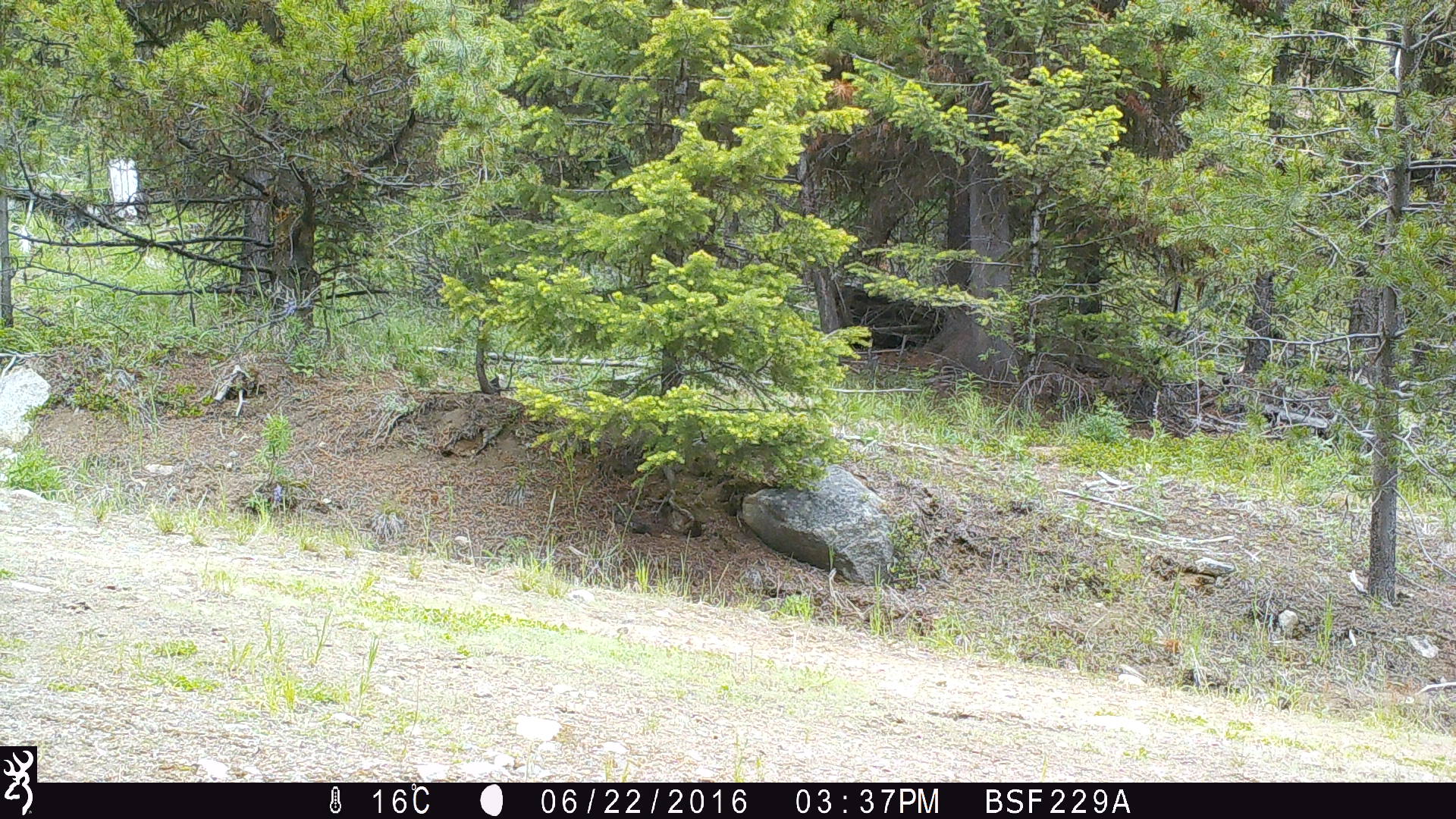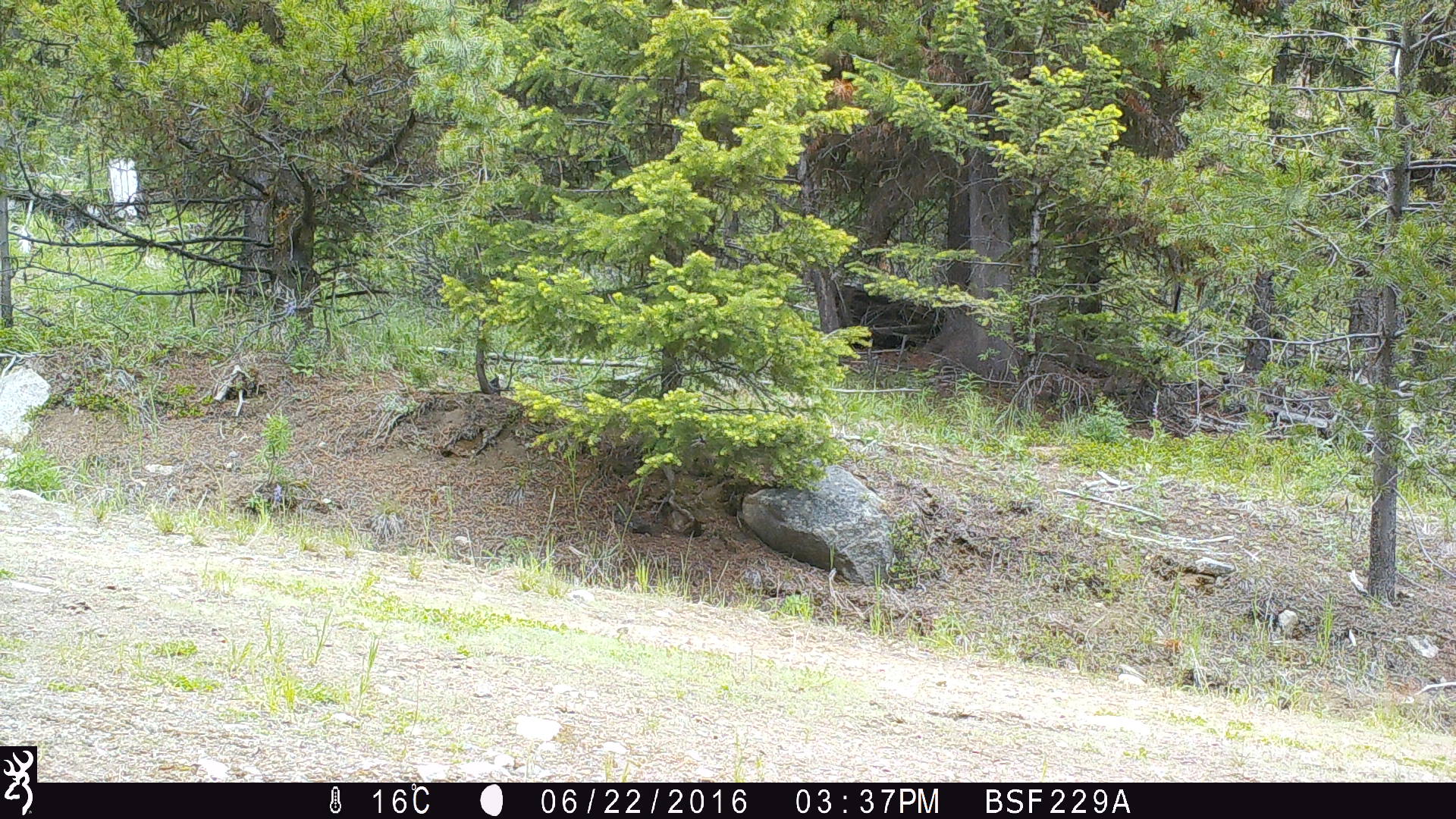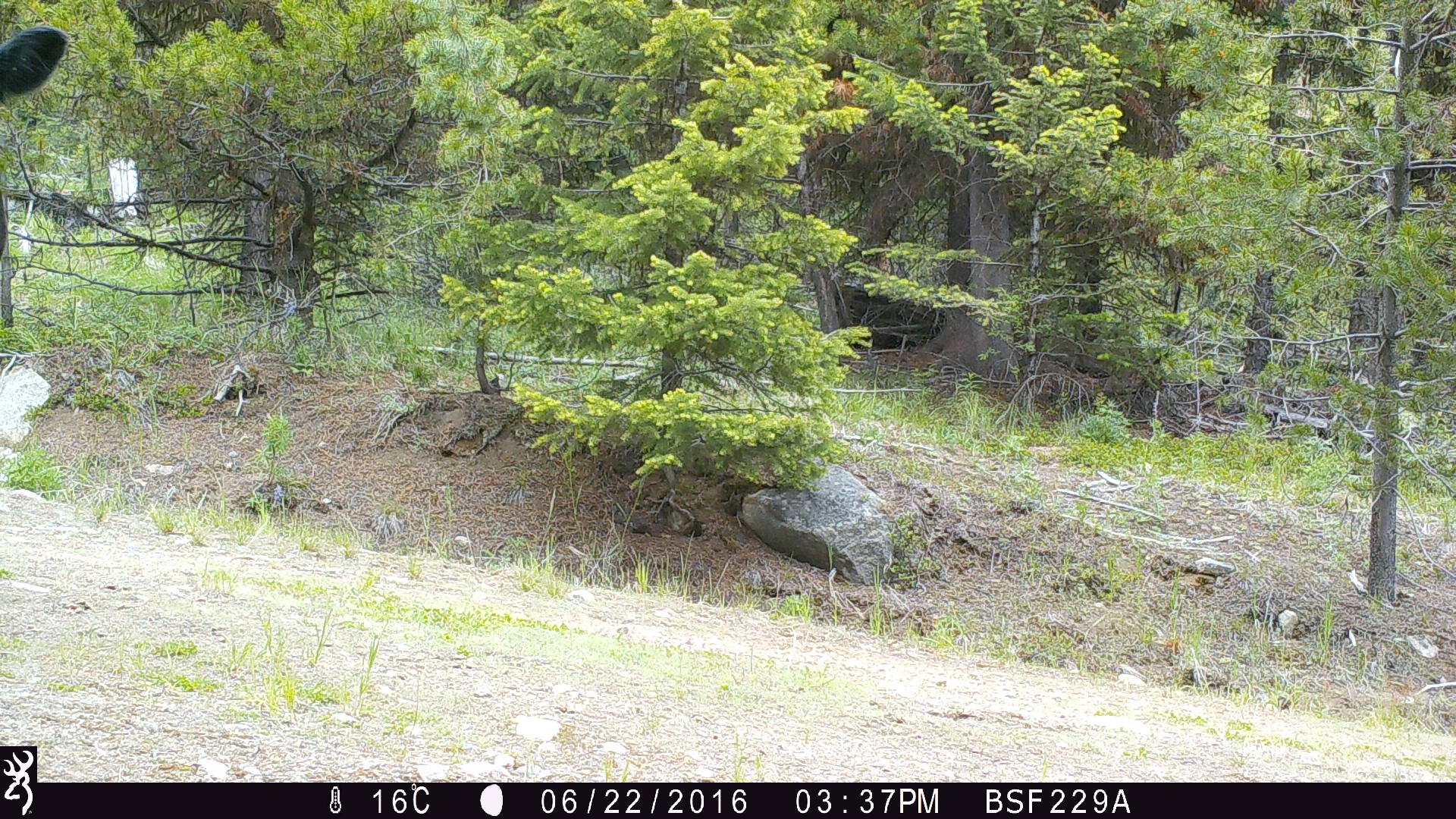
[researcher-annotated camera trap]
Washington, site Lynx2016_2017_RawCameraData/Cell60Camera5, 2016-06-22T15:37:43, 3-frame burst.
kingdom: Animalia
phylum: Chordata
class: Mammalia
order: Artiodactyla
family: Bovidae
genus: Bos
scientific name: Bos taurus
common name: domestic cattle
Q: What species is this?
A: Domestic cattle (Bos taurus).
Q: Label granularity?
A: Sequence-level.